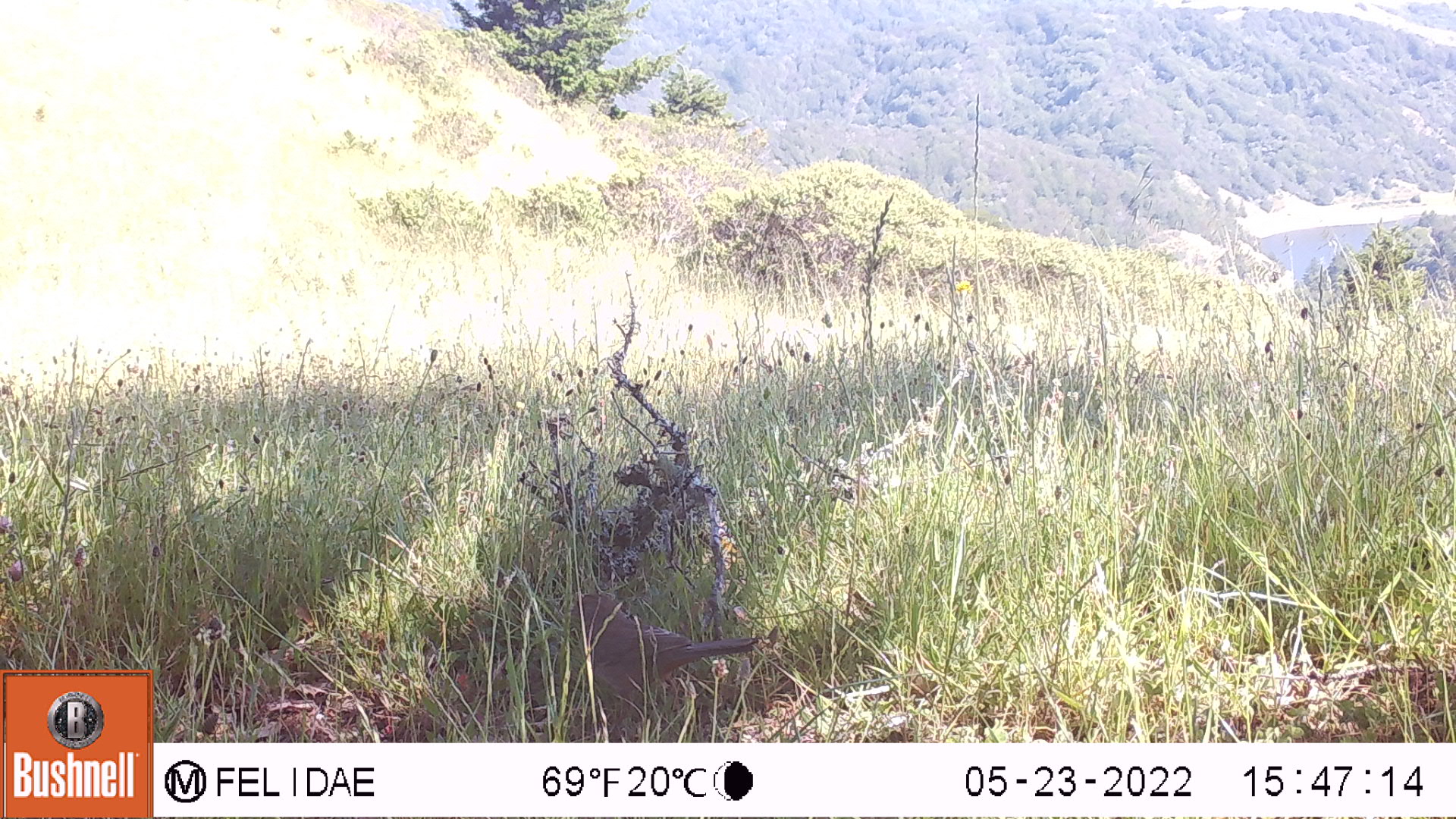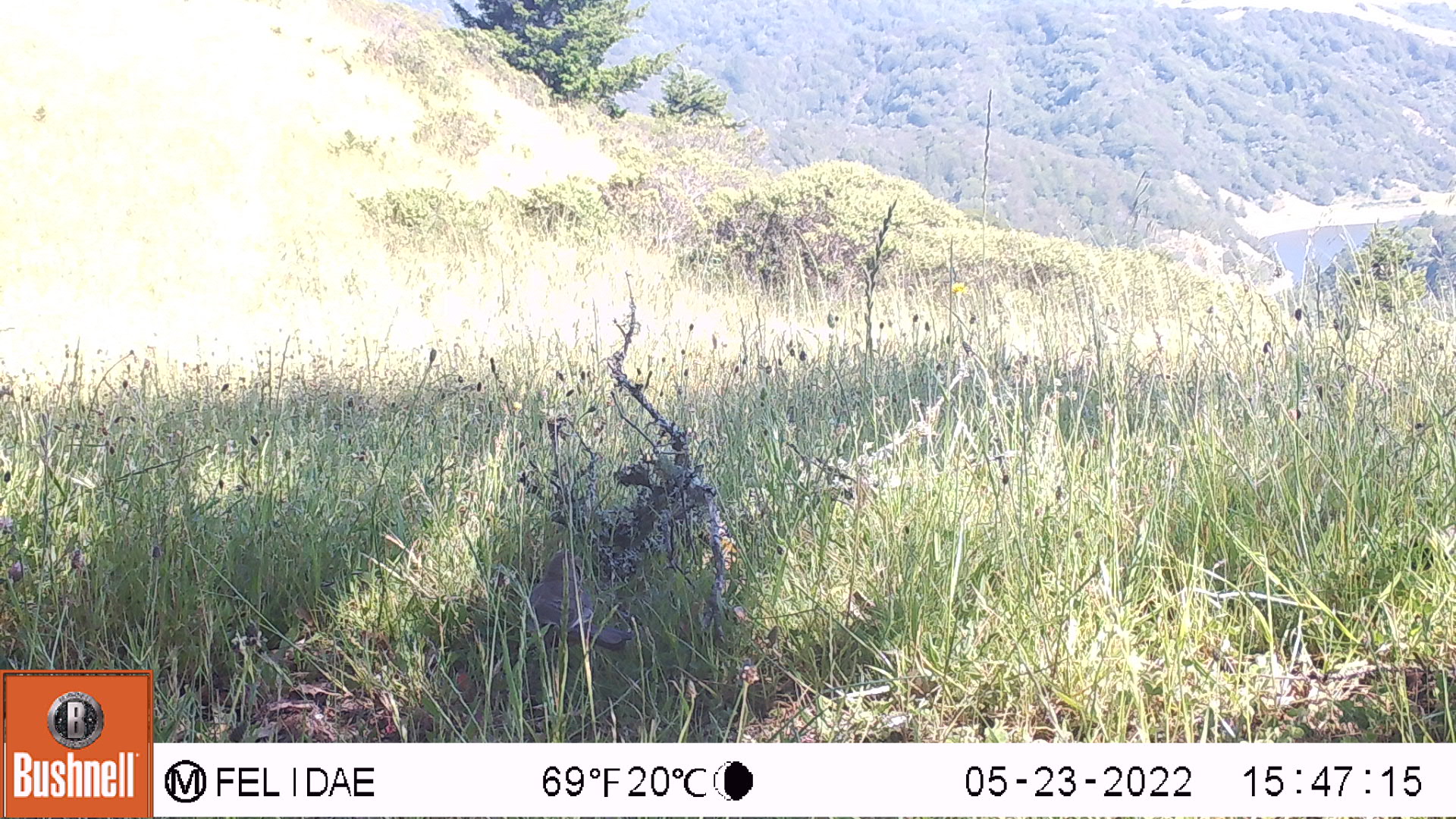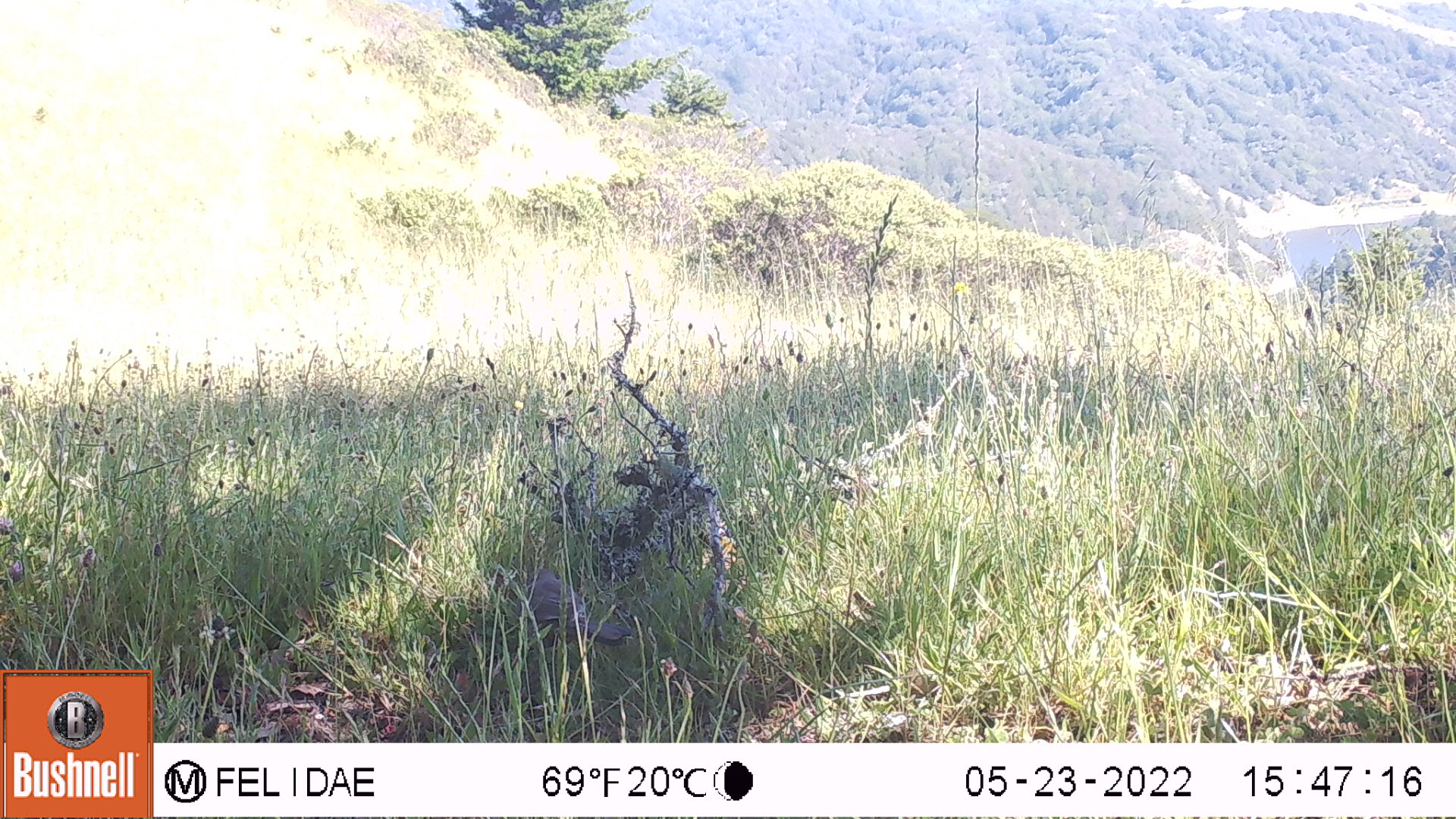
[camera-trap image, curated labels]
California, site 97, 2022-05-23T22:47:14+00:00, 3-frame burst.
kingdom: Animalia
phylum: Chordata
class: Aves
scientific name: Aves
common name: bird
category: unknown bird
Unknown bird (bird) (Aves).